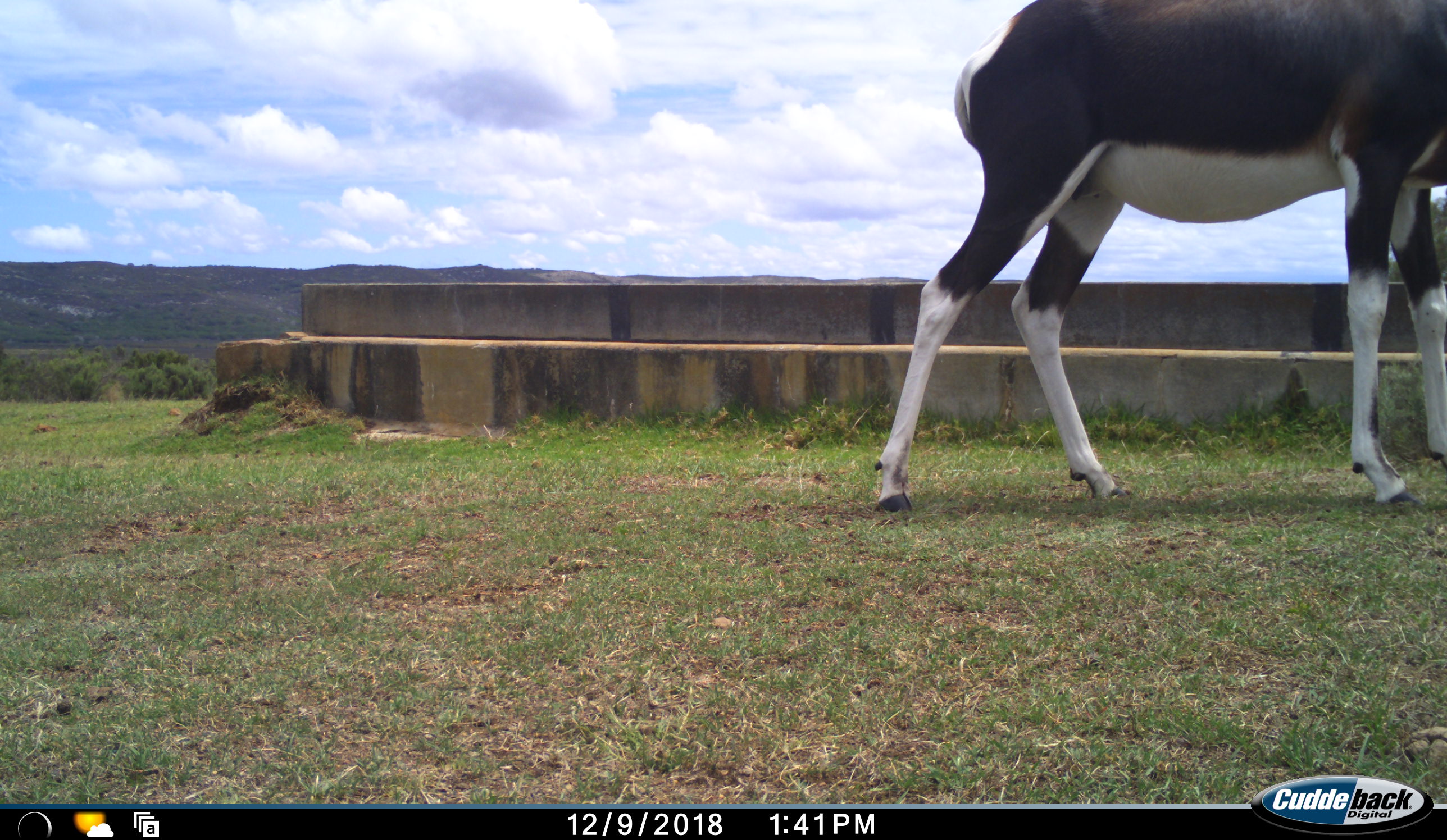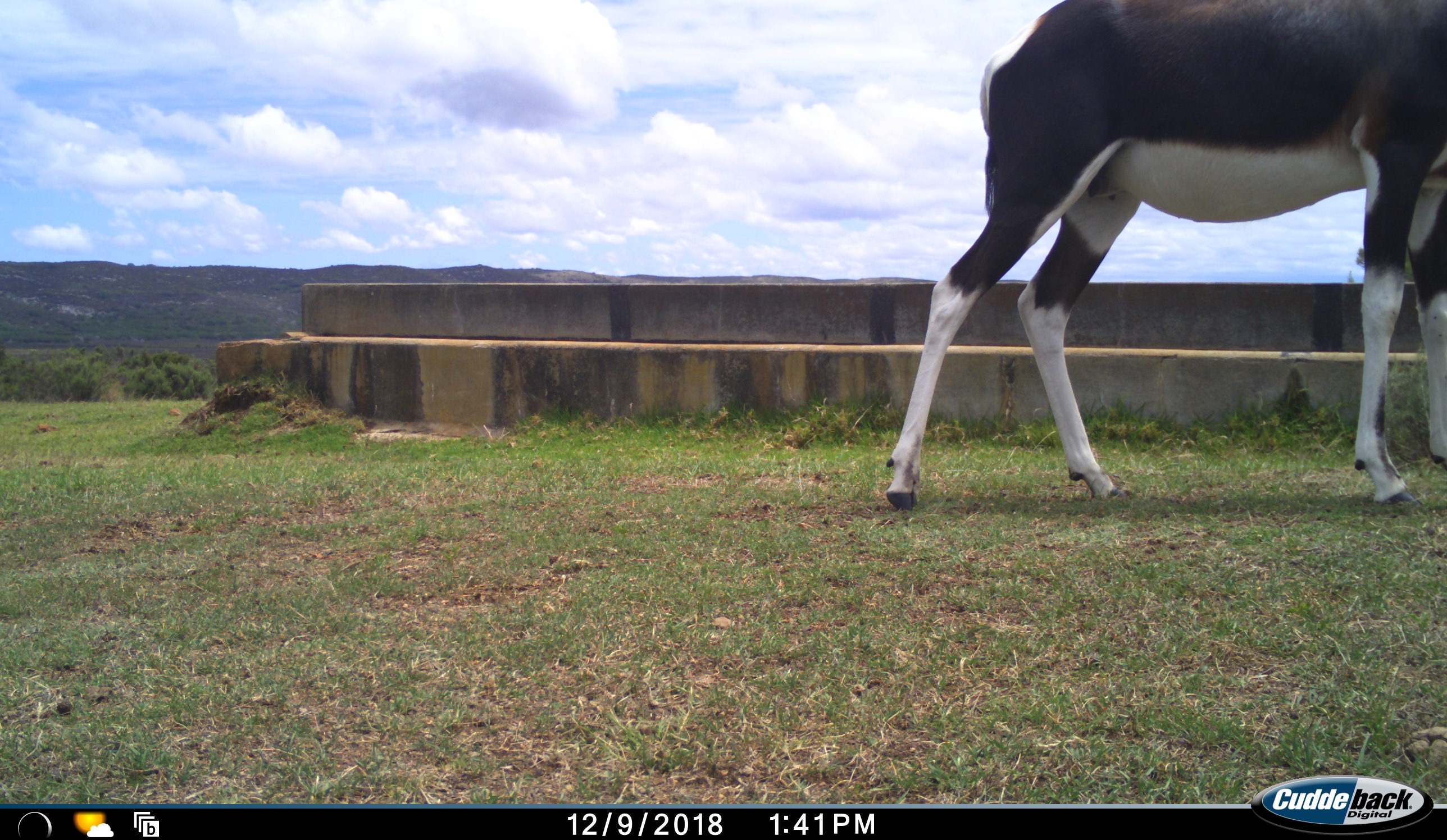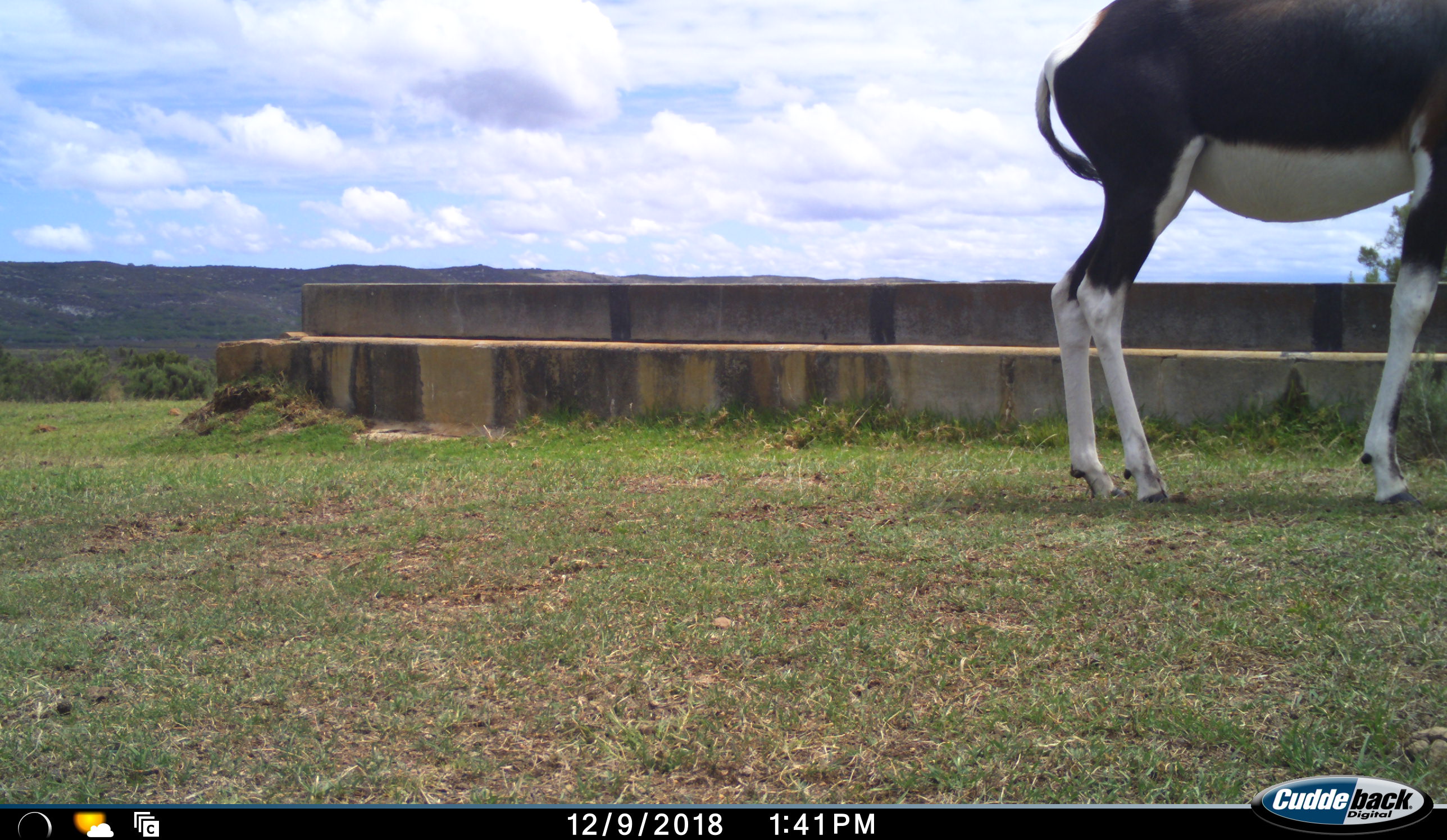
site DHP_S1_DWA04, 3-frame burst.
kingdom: Animalia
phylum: Chordata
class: Mammalia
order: Artiodactyla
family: Bovidae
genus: Damaliscus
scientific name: Damaliscus pygargus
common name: bontebok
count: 1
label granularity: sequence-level